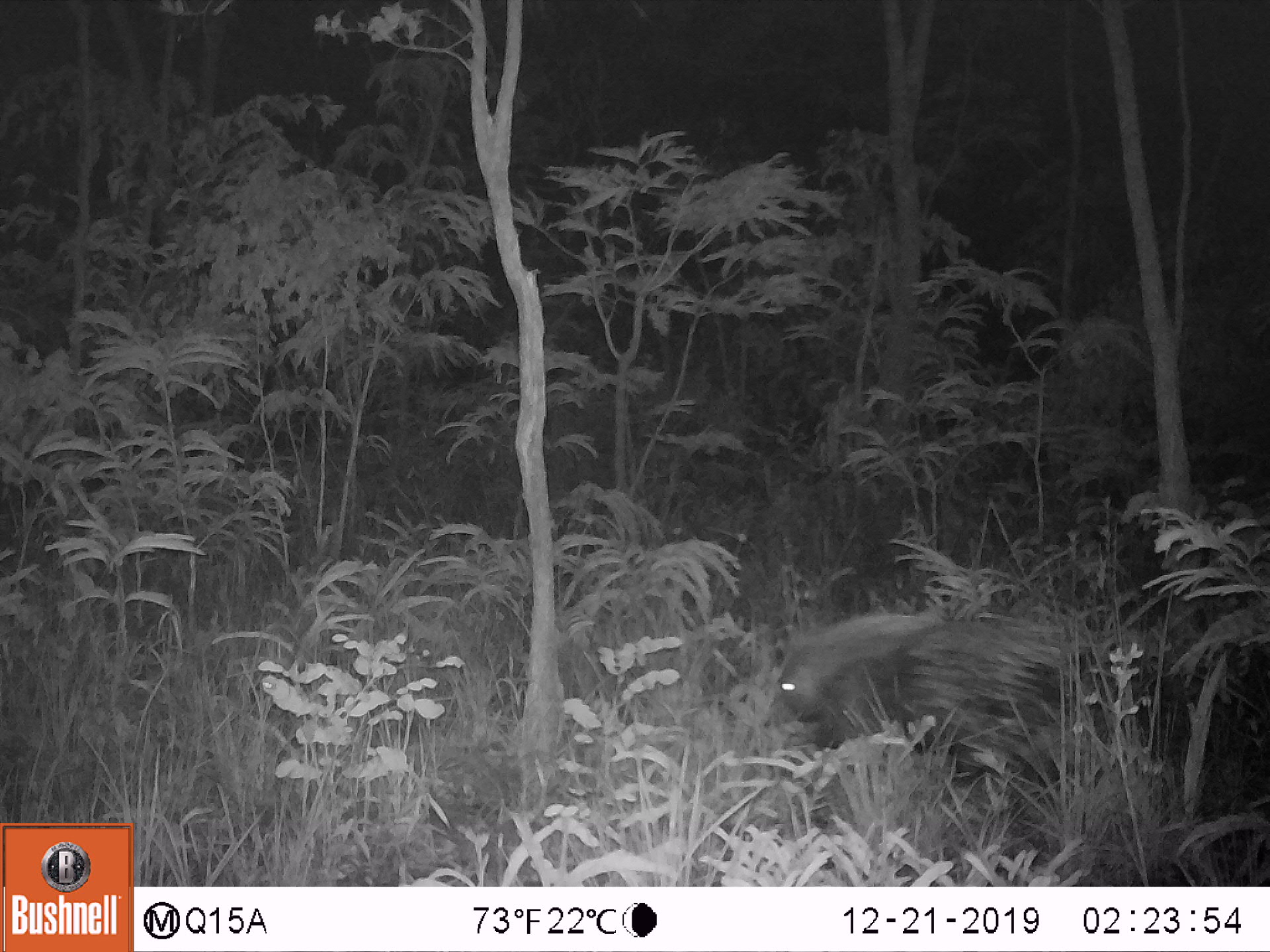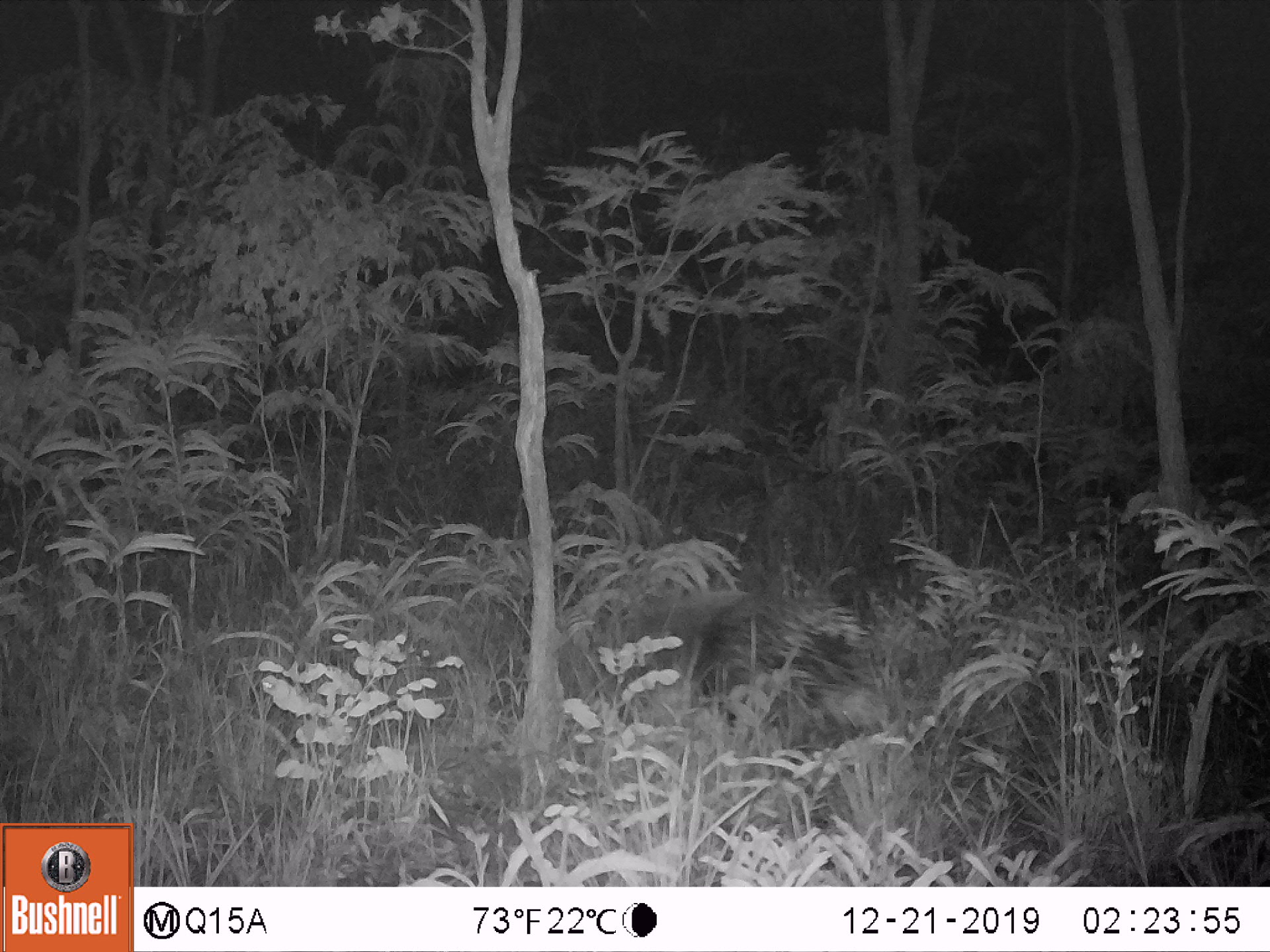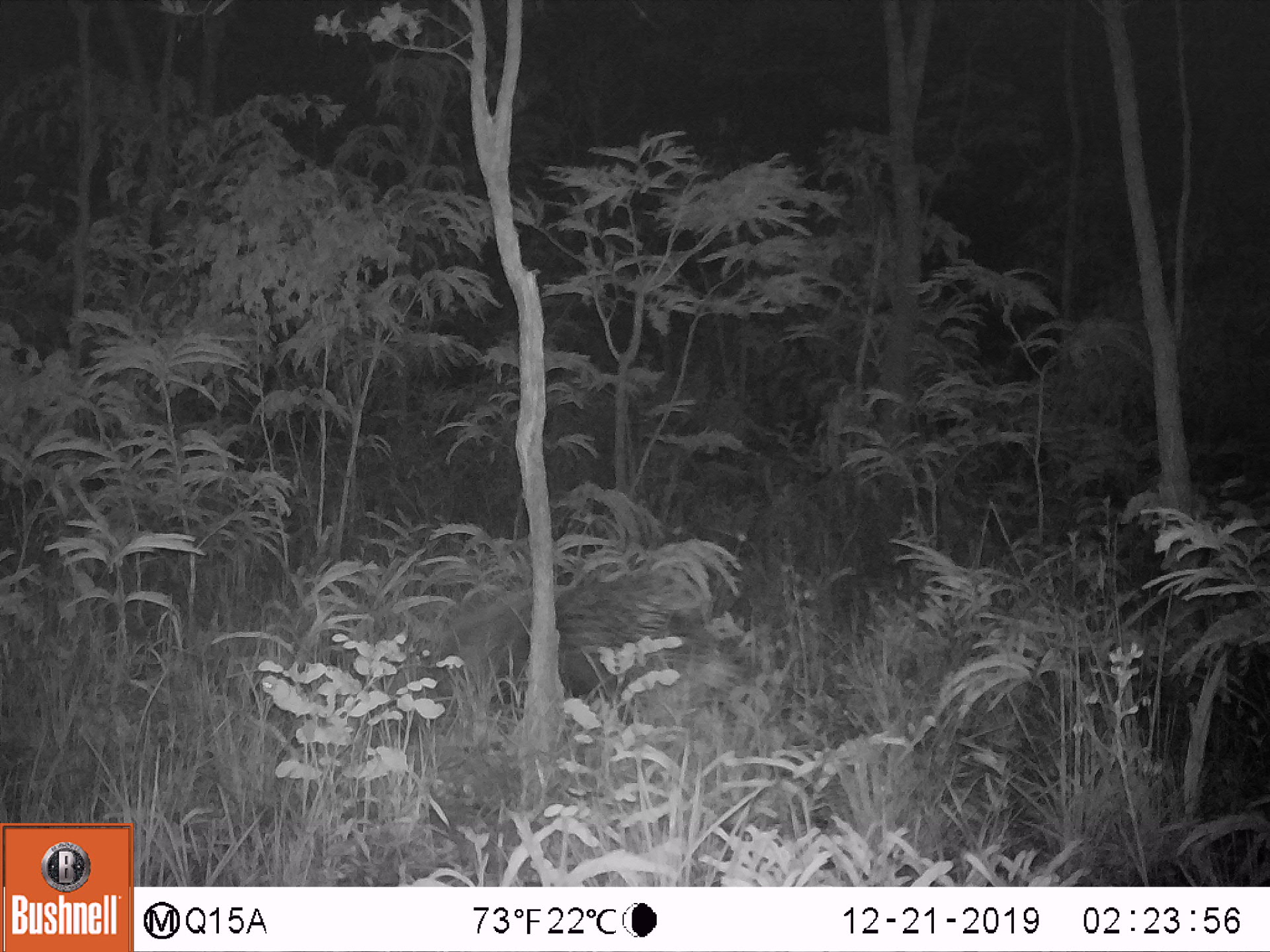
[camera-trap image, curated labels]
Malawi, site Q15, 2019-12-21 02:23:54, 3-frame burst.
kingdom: Animalia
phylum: Chordata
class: Mammalia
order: Rodentia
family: Hystricidae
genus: Hystrix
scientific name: Hystrix africaeaustralis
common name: cape porcupine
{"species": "cape porcupine (Hystrix africaeaustralis)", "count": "1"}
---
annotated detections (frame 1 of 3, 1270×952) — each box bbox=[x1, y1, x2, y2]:
cape porcupine: bbox=[747, 603, 1098, 751]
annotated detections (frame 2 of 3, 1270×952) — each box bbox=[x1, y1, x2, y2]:
cape porcupine: bbox=[593, 574, 897, 744]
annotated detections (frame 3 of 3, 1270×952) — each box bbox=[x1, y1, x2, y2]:
cape porcupine: bbox=[470, 559, 742, 700]